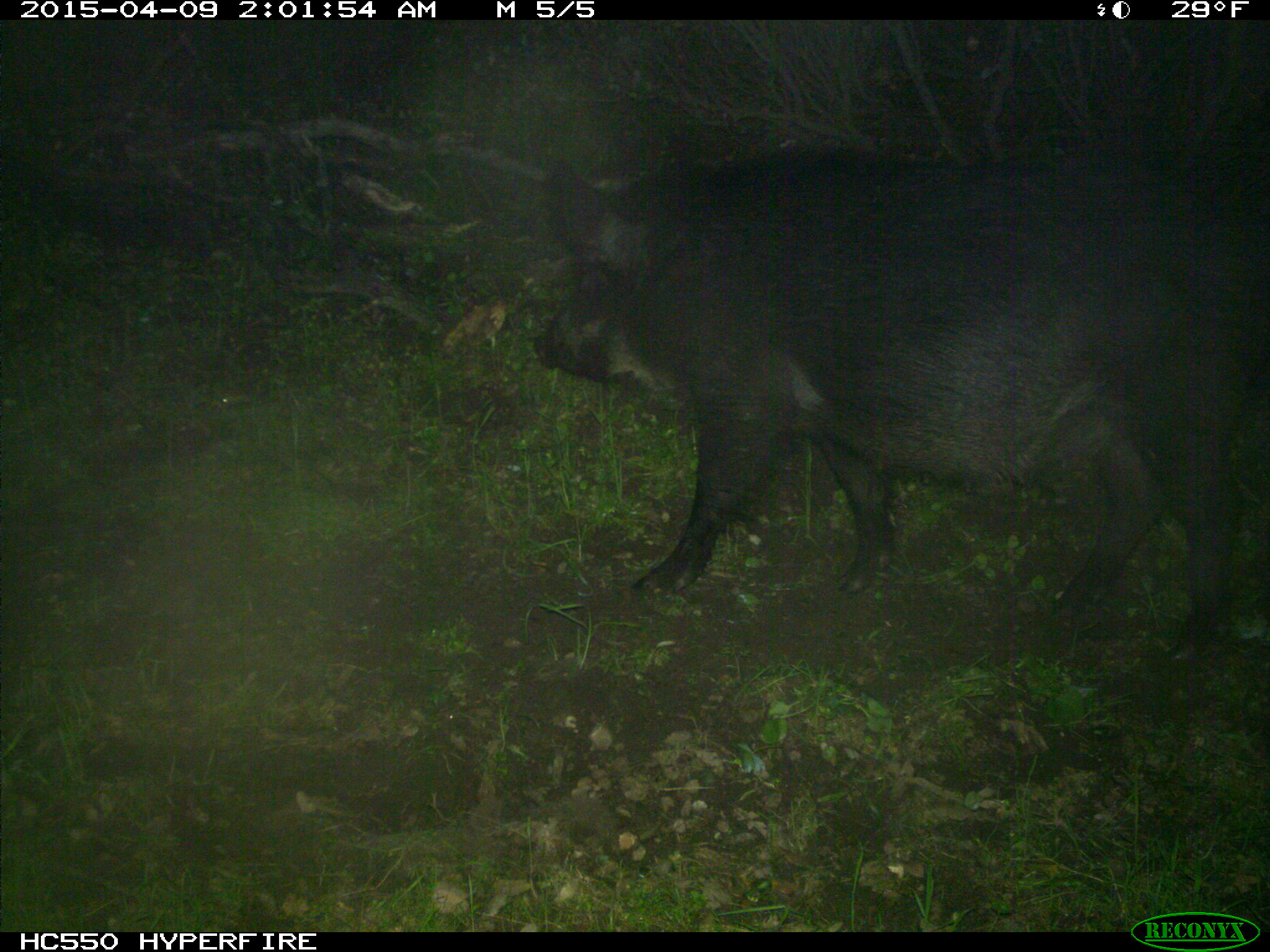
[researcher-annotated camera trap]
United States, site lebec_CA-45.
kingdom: Animalia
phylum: Chordata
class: Mammalia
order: Artiodactyla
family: Suidae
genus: Sus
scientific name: Sus scrofa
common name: wild boar